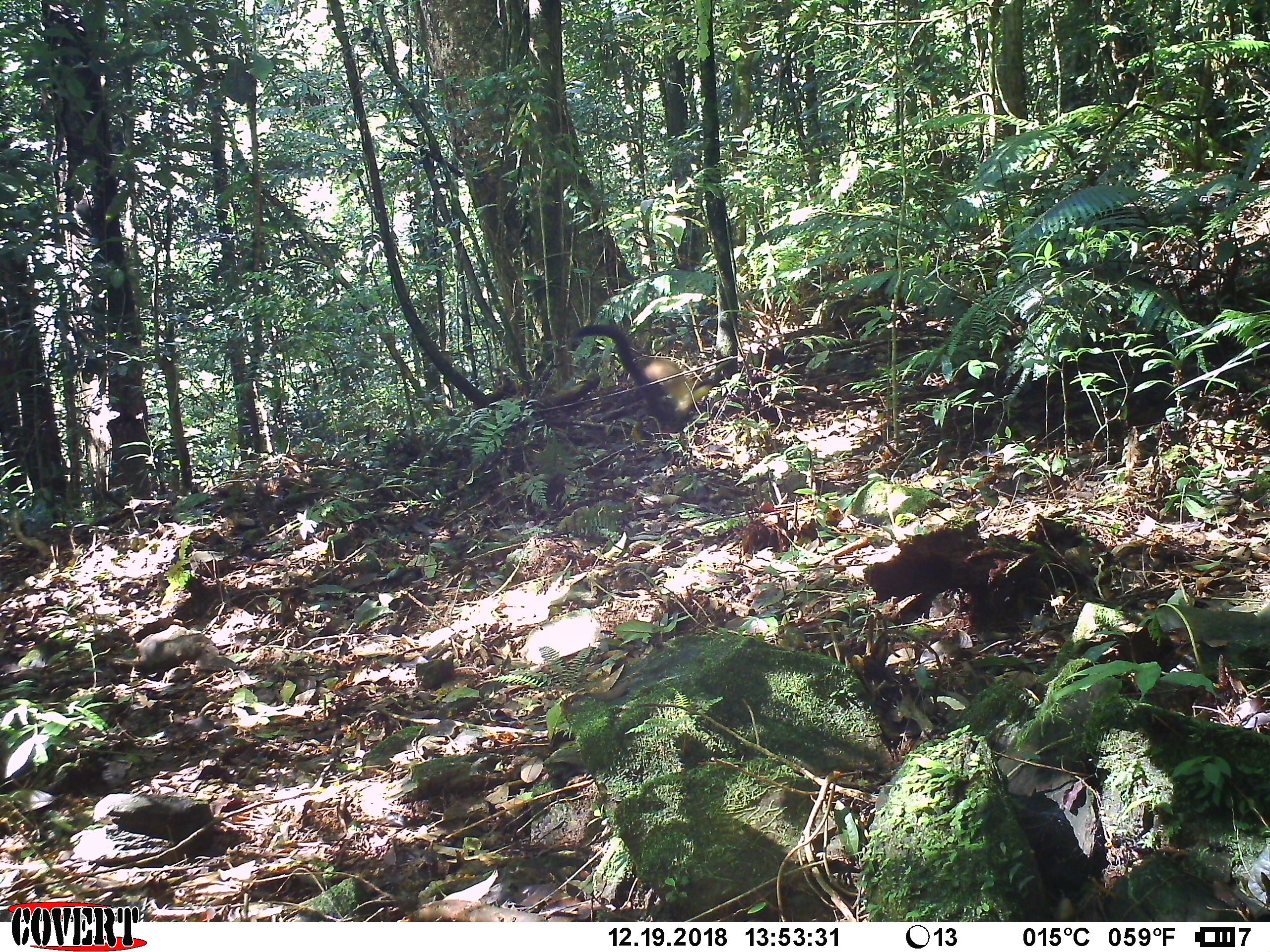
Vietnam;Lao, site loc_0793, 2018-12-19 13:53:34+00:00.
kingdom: Animalia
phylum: Chordata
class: Mammalia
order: Carnivora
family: Mustelidae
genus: Martes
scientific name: Martes flavigula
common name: yellow-throated marten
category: yellow throated marten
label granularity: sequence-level